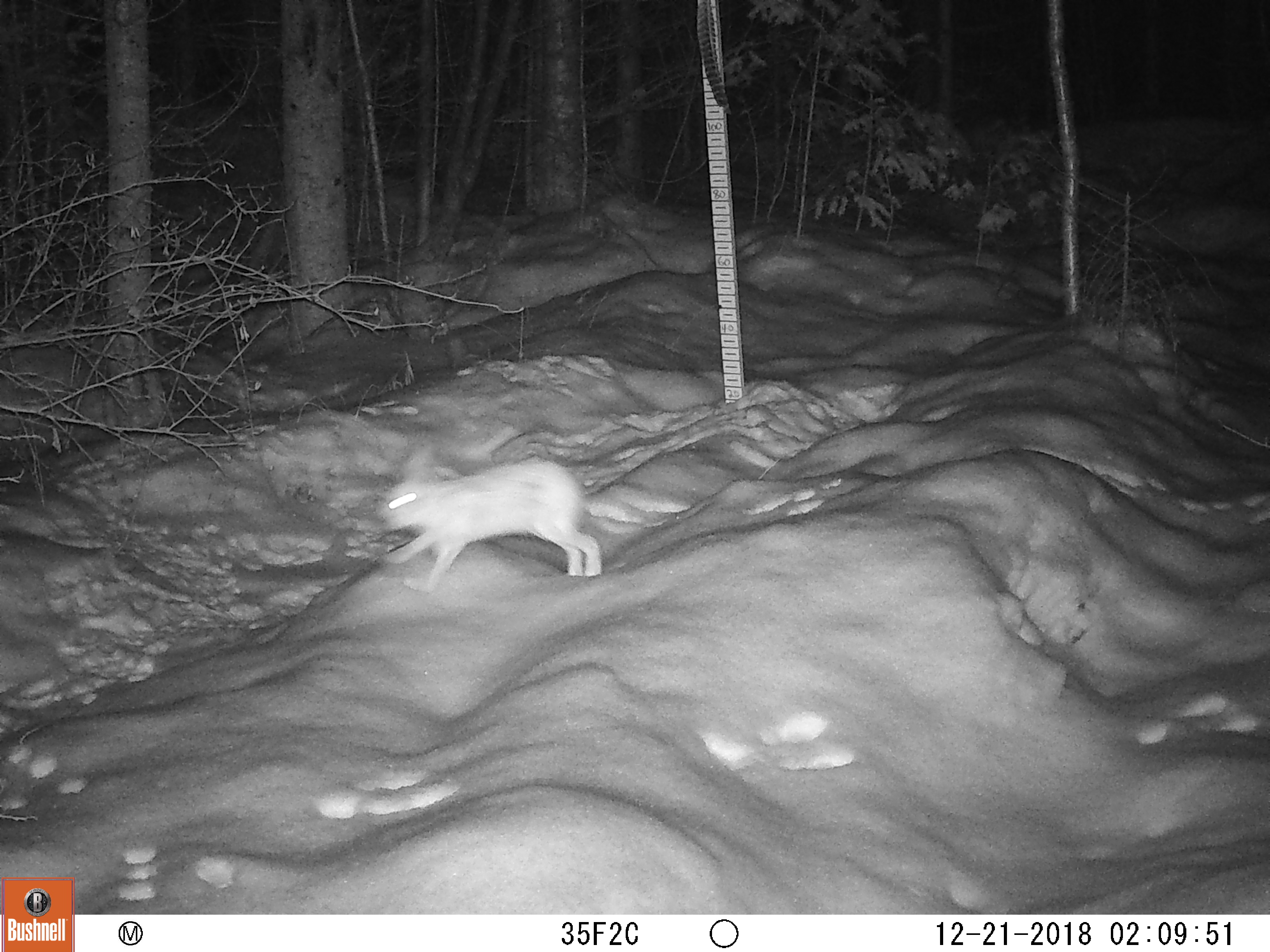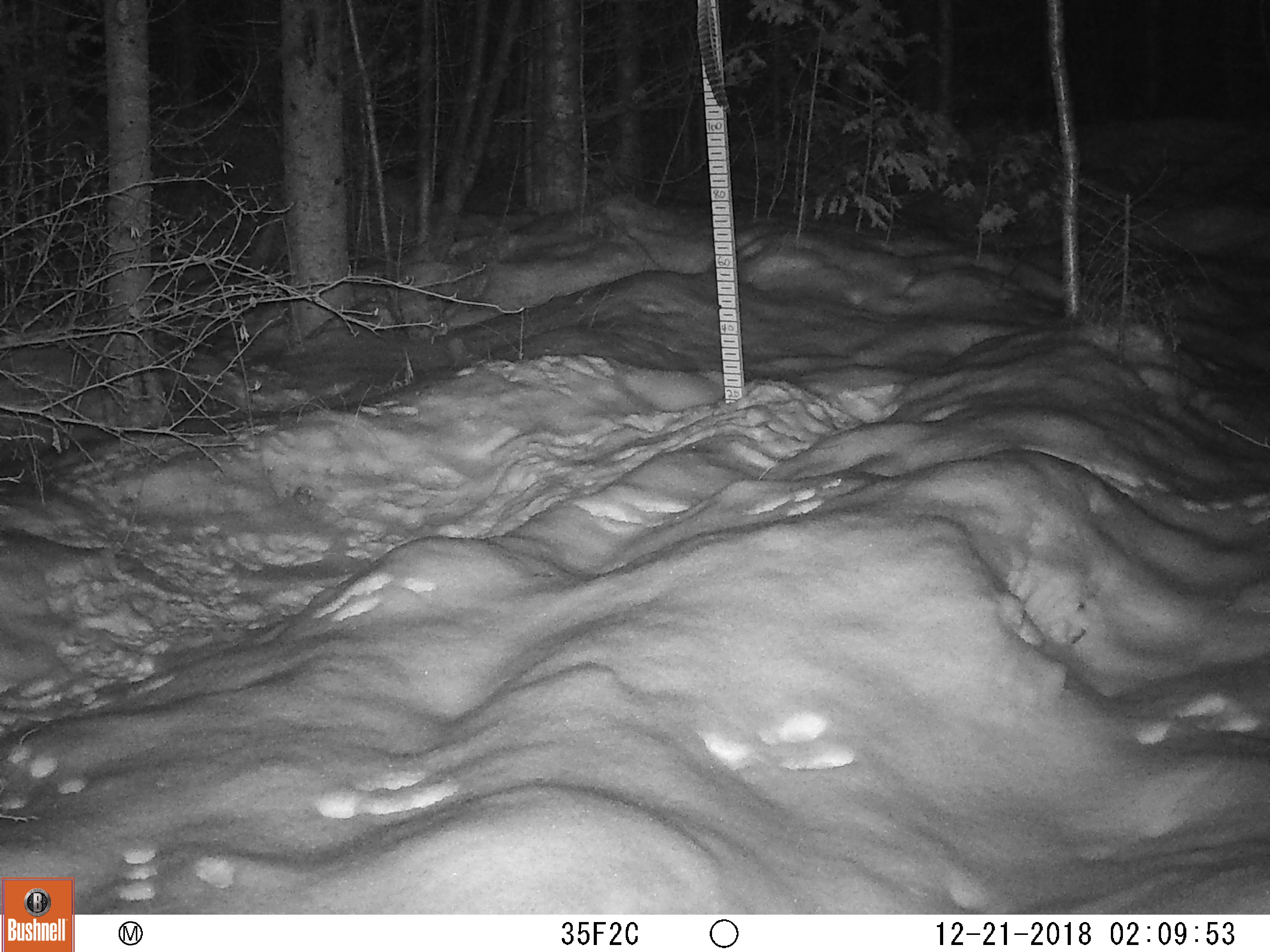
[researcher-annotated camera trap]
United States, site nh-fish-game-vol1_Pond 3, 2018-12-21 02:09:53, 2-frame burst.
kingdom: Animalia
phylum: Chordata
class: Mammalia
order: Lagomorpha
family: Leporidae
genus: Lepus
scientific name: Lepus americanus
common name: snowshoe hare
Snowshoe hare (Lepus americanus).